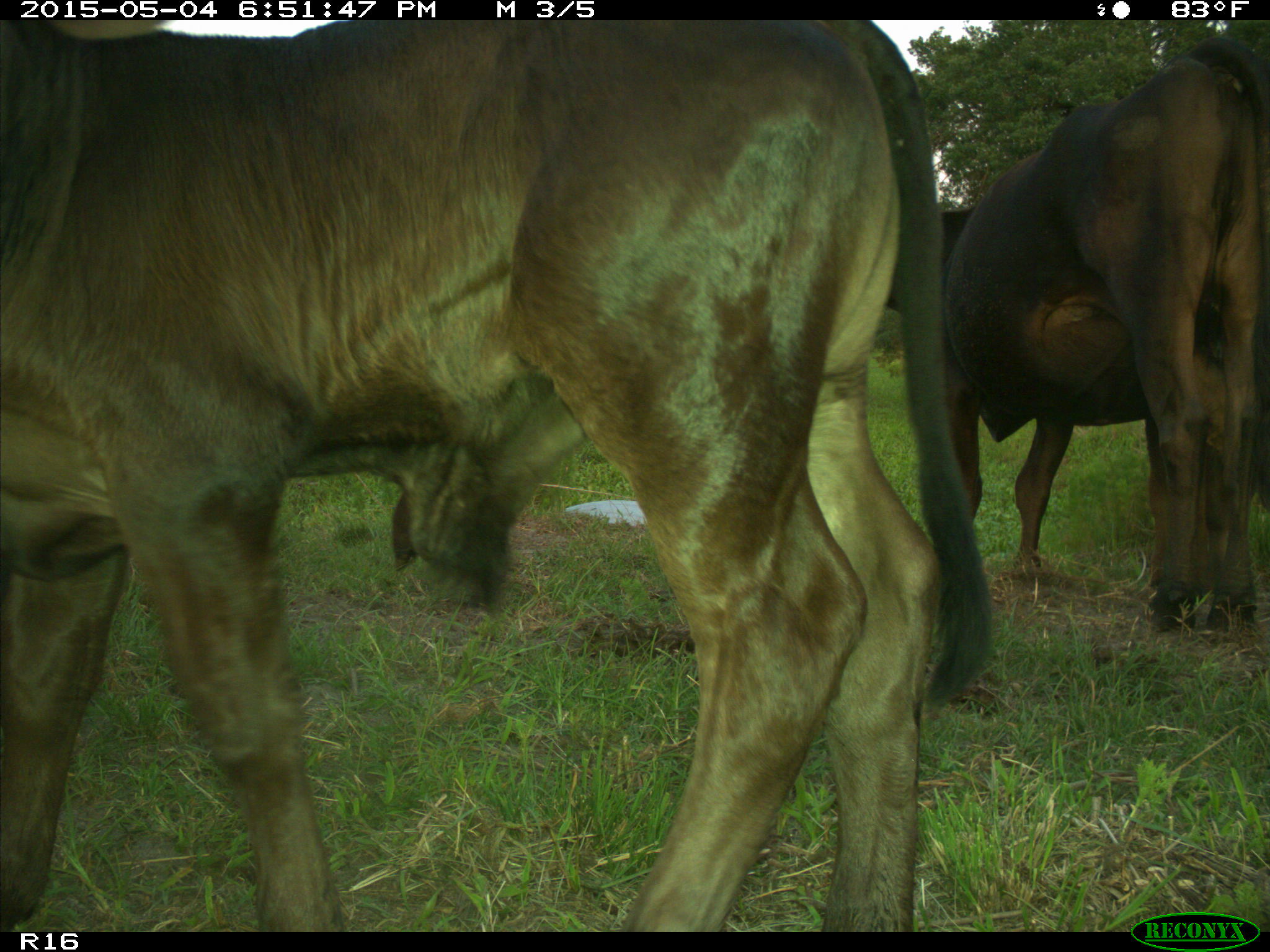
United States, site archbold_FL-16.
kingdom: Animalia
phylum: Chordata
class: Mammalia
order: Artiodactyla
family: Bovidae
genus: Bos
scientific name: Bos taurus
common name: domestic cow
Bos taurus (domestic cow).